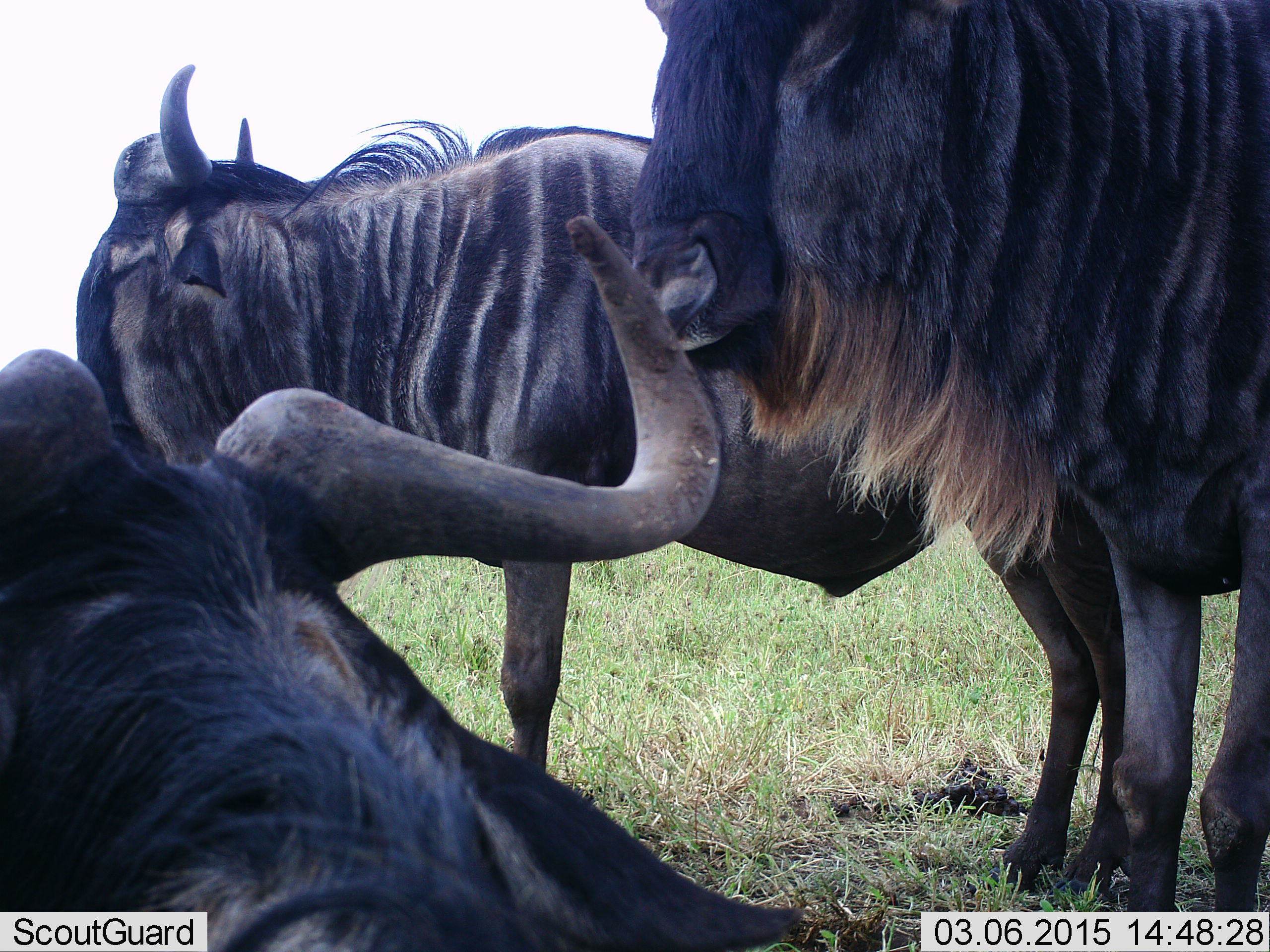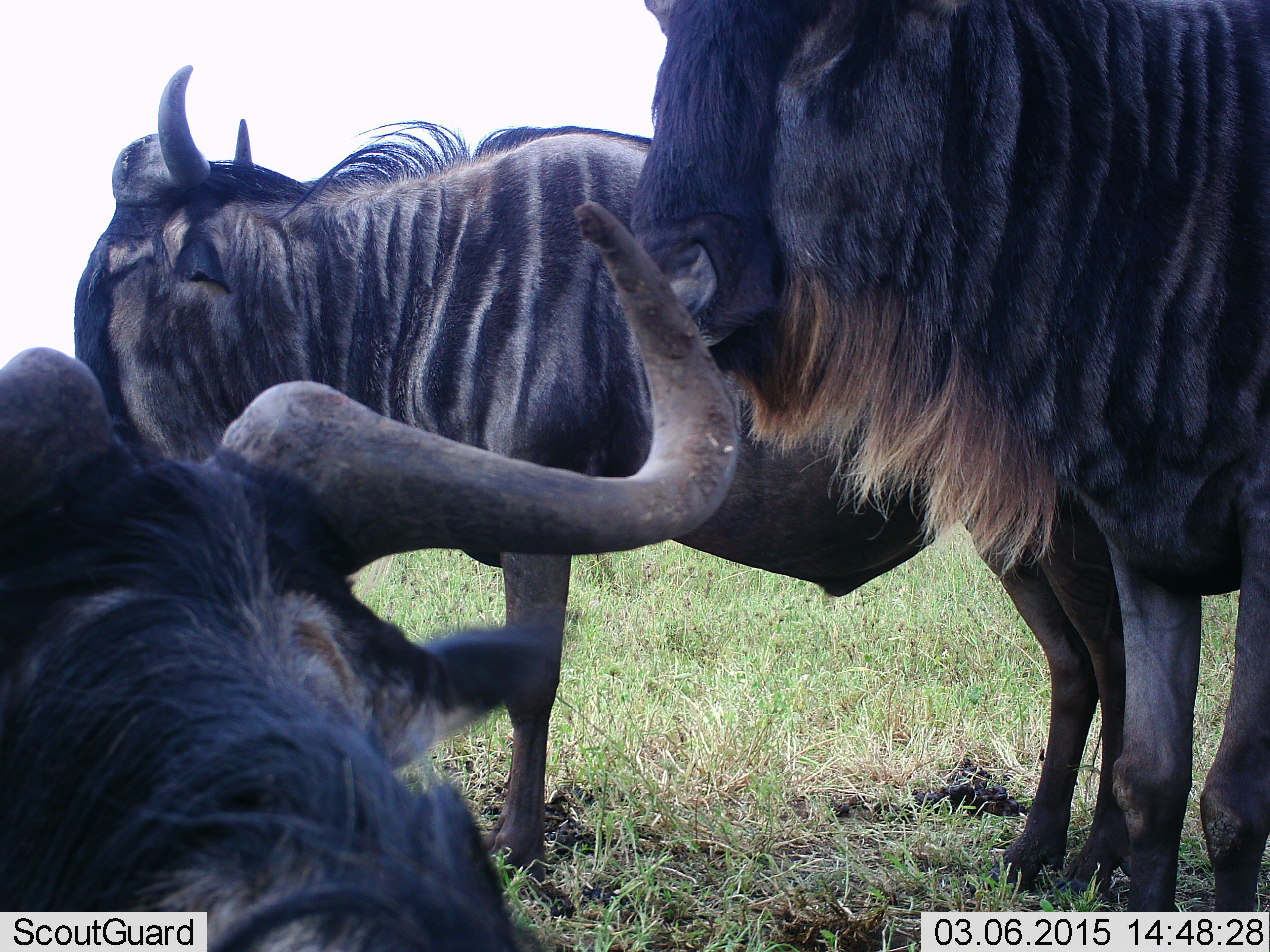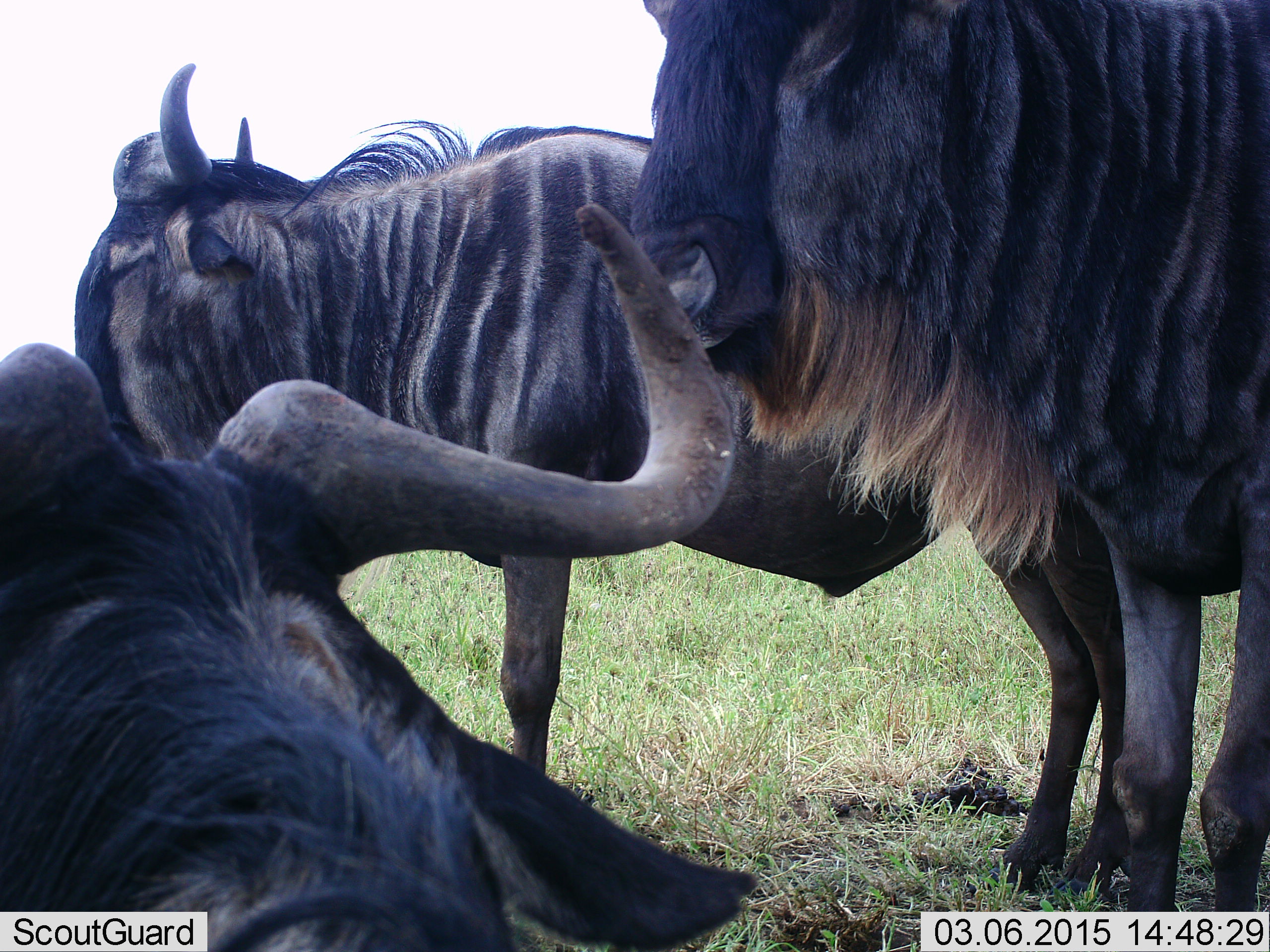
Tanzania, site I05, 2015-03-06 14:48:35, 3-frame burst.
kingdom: Animalia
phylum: Chordata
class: Mammalia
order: Artiodactyla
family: Bovidae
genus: Connochaetes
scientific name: Connochaetes taurinus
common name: blue wildebeest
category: wildebeest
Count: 3.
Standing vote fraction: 90%.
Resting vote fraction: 80%.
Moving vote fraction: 0%.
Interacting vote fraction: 0%.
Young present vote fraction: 0%.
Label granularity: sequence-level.